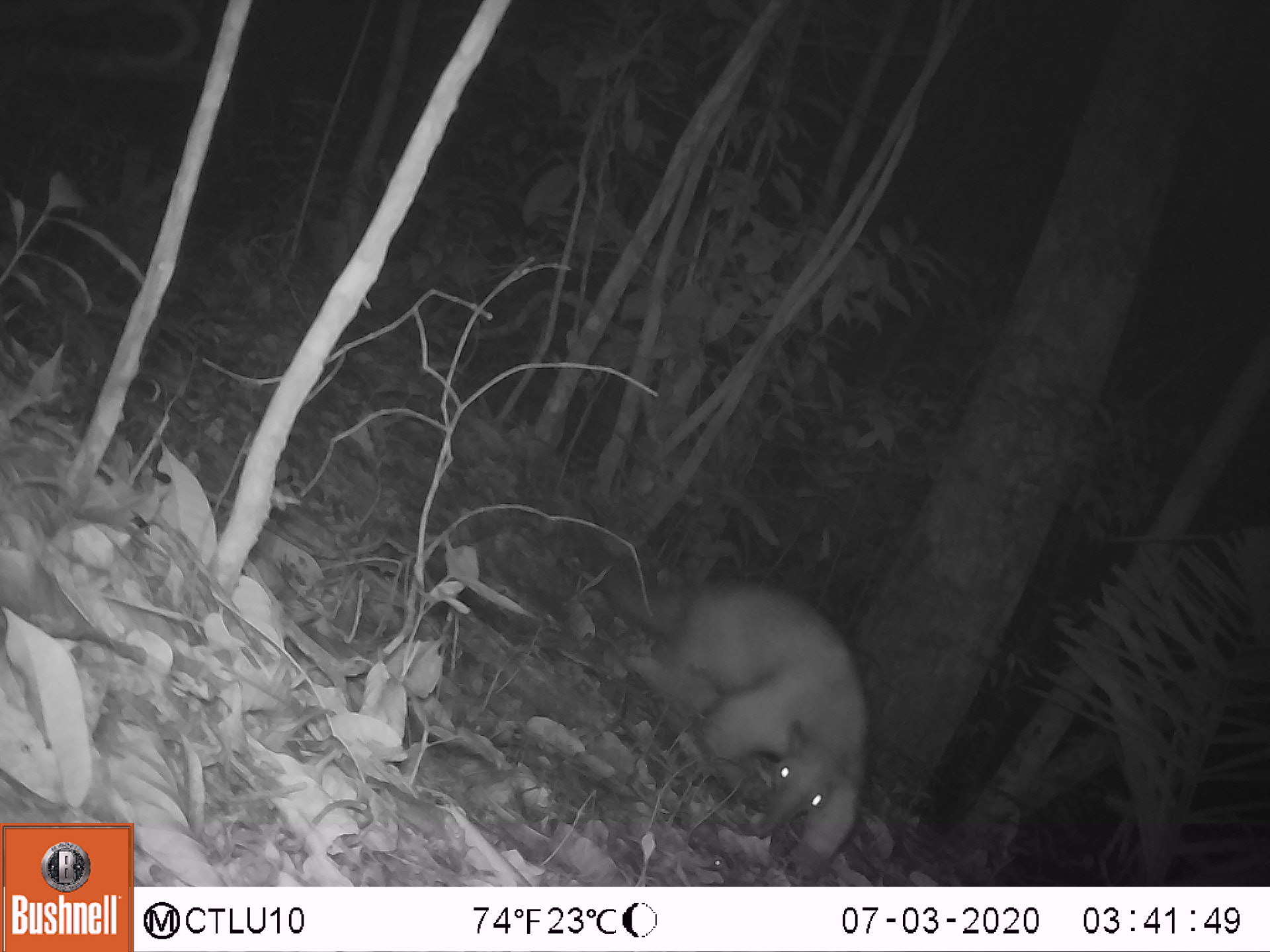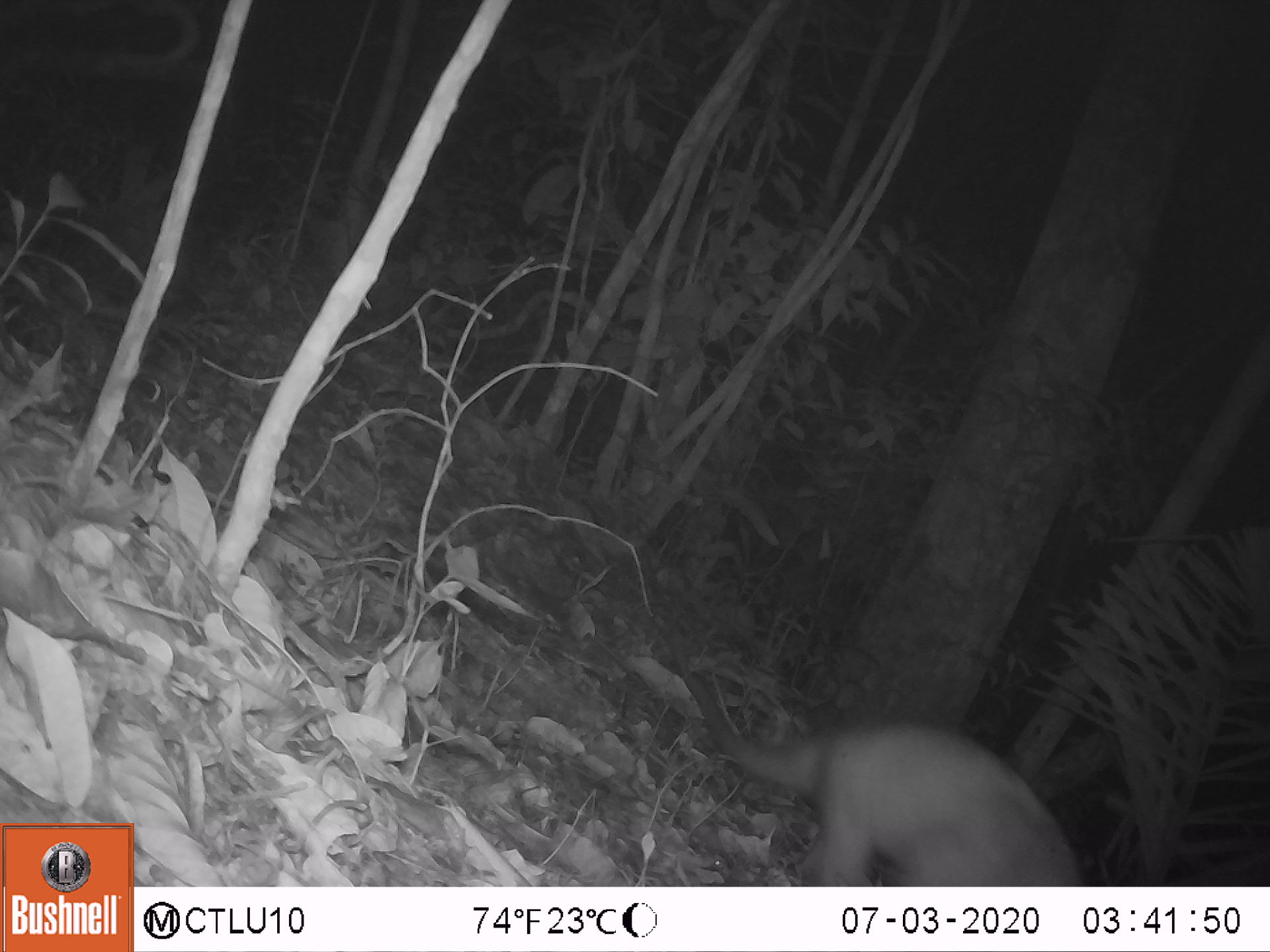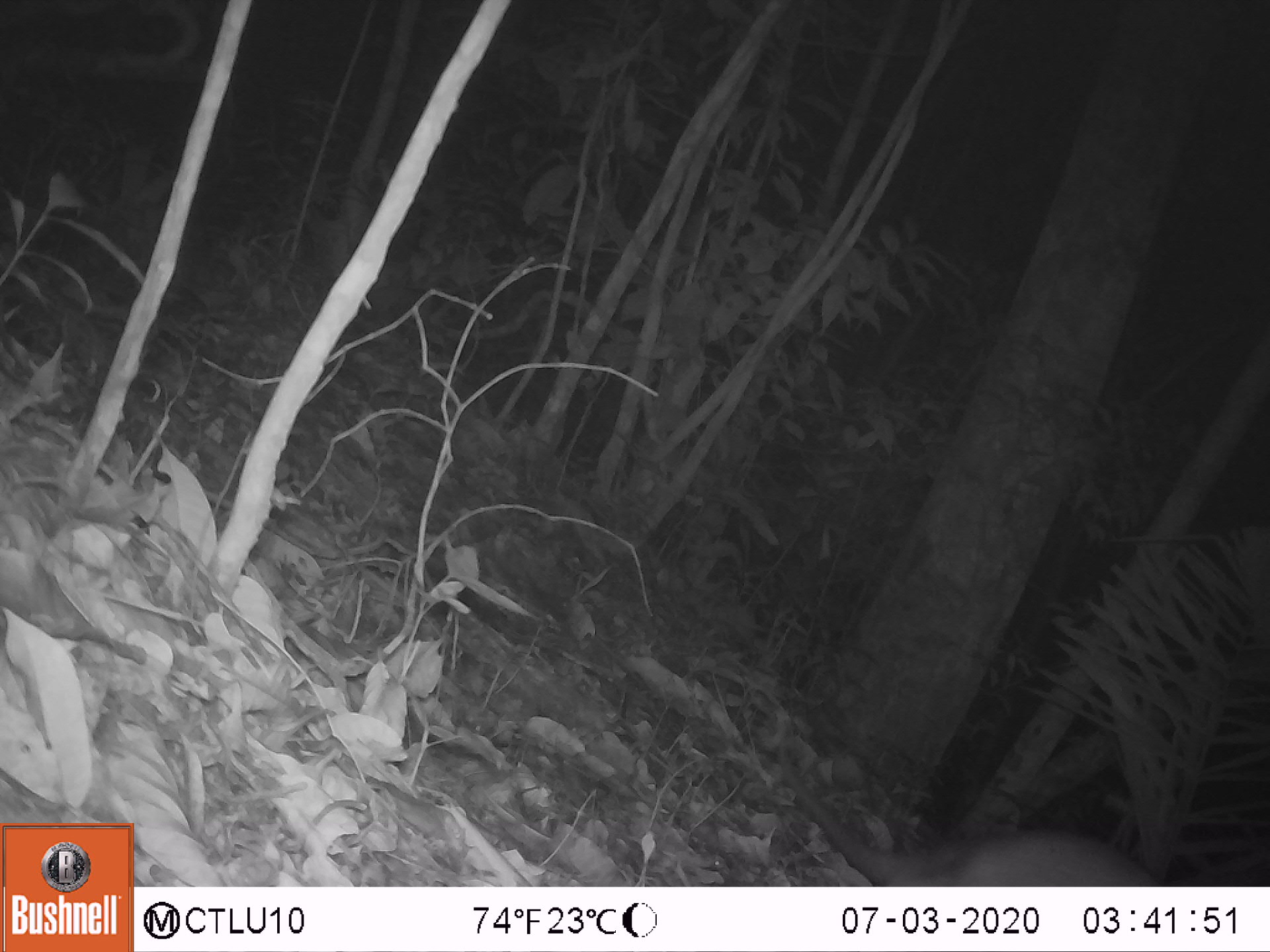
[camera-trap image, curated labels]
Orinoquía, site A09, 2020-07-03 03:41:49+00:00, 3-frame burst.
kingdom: Animalia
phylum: Chordata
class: Mammalia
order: Pilosa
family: Myrmecophagidae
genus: Tamandua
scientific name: Tamandua tetradactyla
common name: southern tamandua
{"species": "southern tamandua (Tamandua tetradactyla)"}